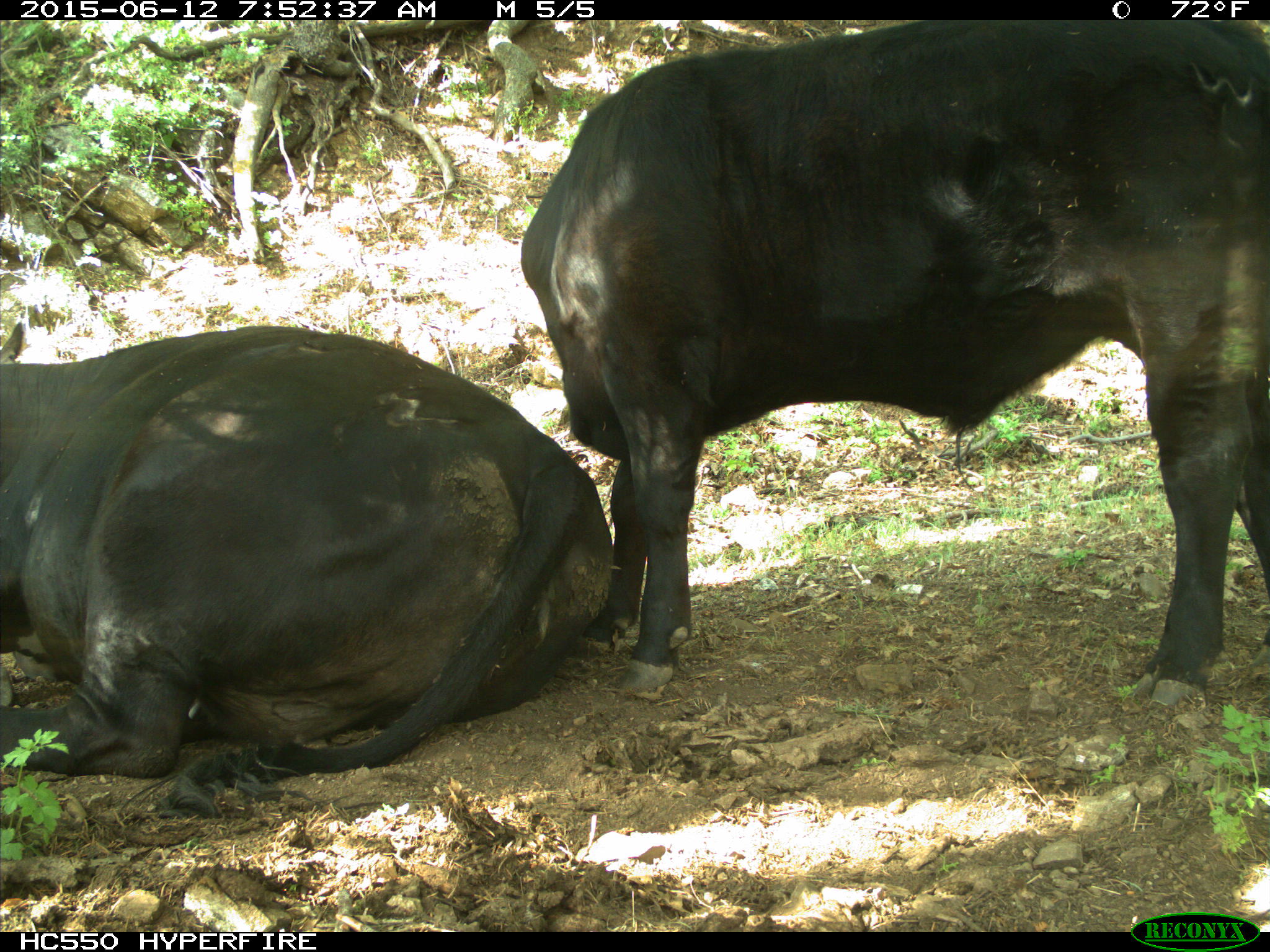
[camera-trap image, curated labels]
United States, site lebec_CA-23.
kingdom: Animalia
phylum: Chordata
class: Mammalia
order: Artiodactyla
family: Bovidae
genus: Bos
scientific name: Bos taurus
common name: domestic cow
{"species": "Bos taurus (domestic cow)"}